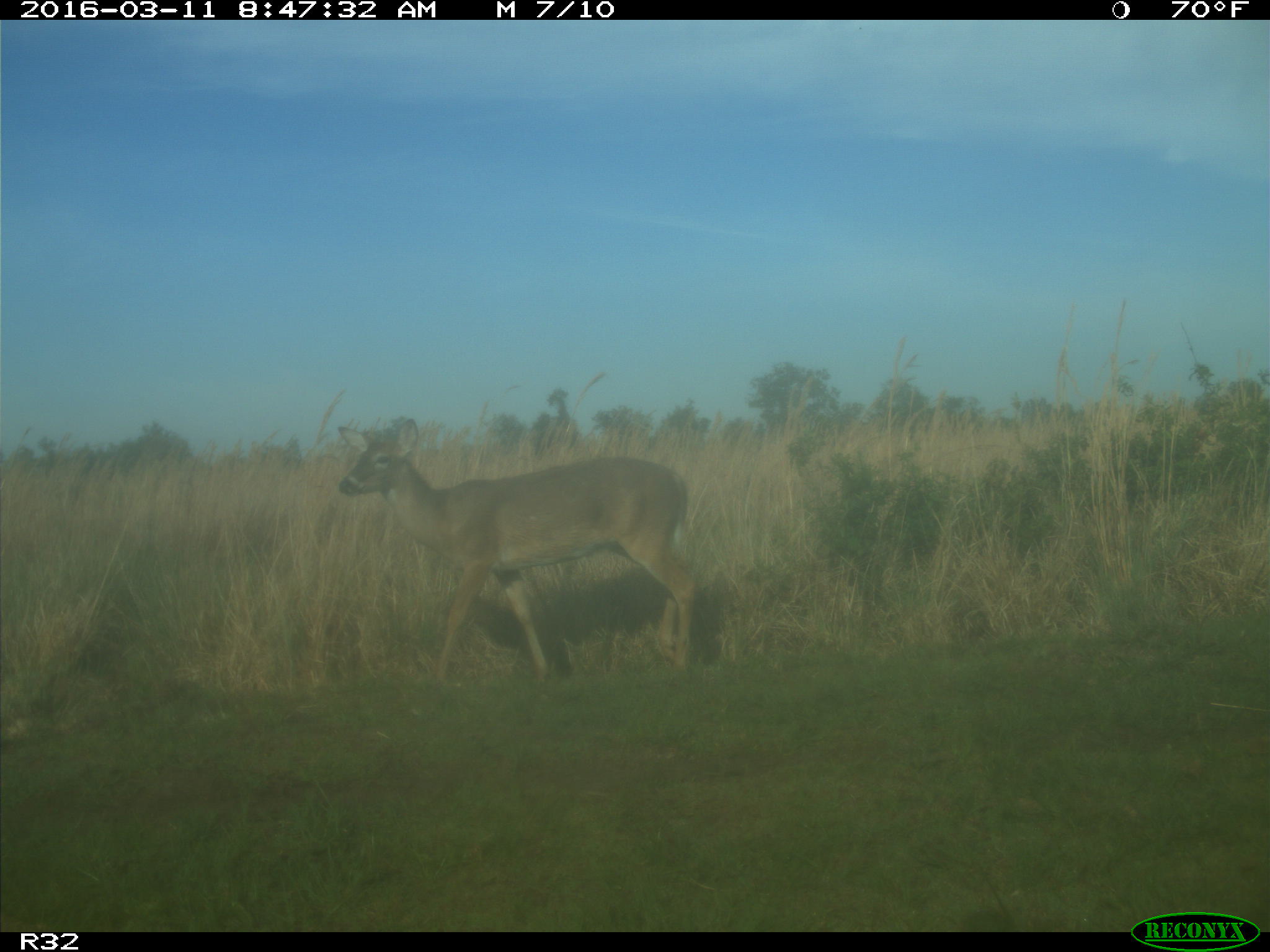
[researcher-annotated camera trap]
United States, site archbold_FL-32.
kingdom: Animalia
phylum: Chordata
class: Mammalia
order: Artiodactyla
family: Cervidae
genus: Odocoileus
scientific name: Odocoileus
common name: deer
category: unidentified deer